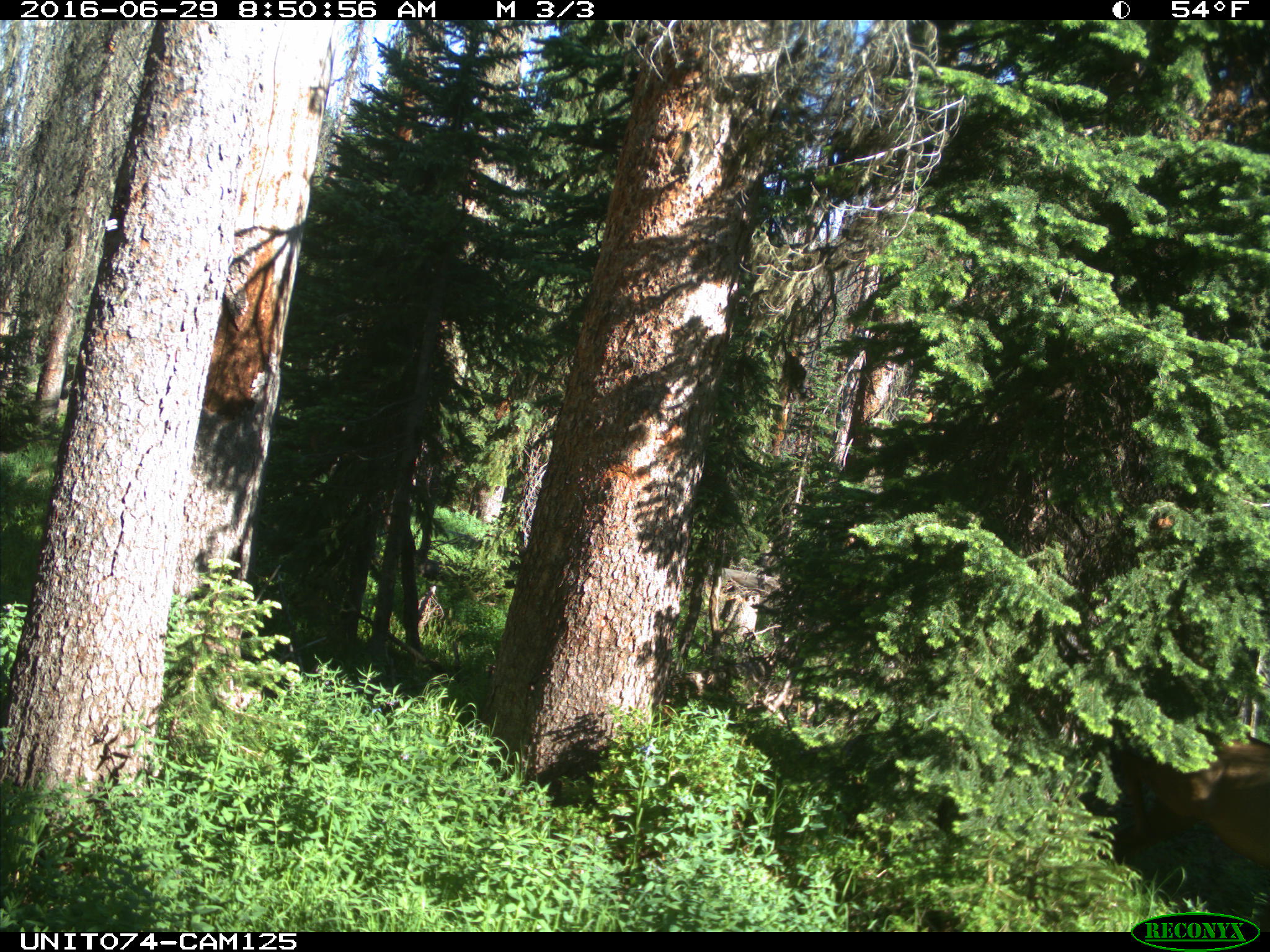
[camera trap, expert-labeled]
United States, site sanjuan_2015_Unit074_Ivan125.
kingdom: Animalia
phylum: Chordata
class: Mammalia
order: Artiodactyla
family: Cervidae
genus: Cervus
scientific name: Cervus elaphus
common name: red deer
Cervus elaphus (red deer).